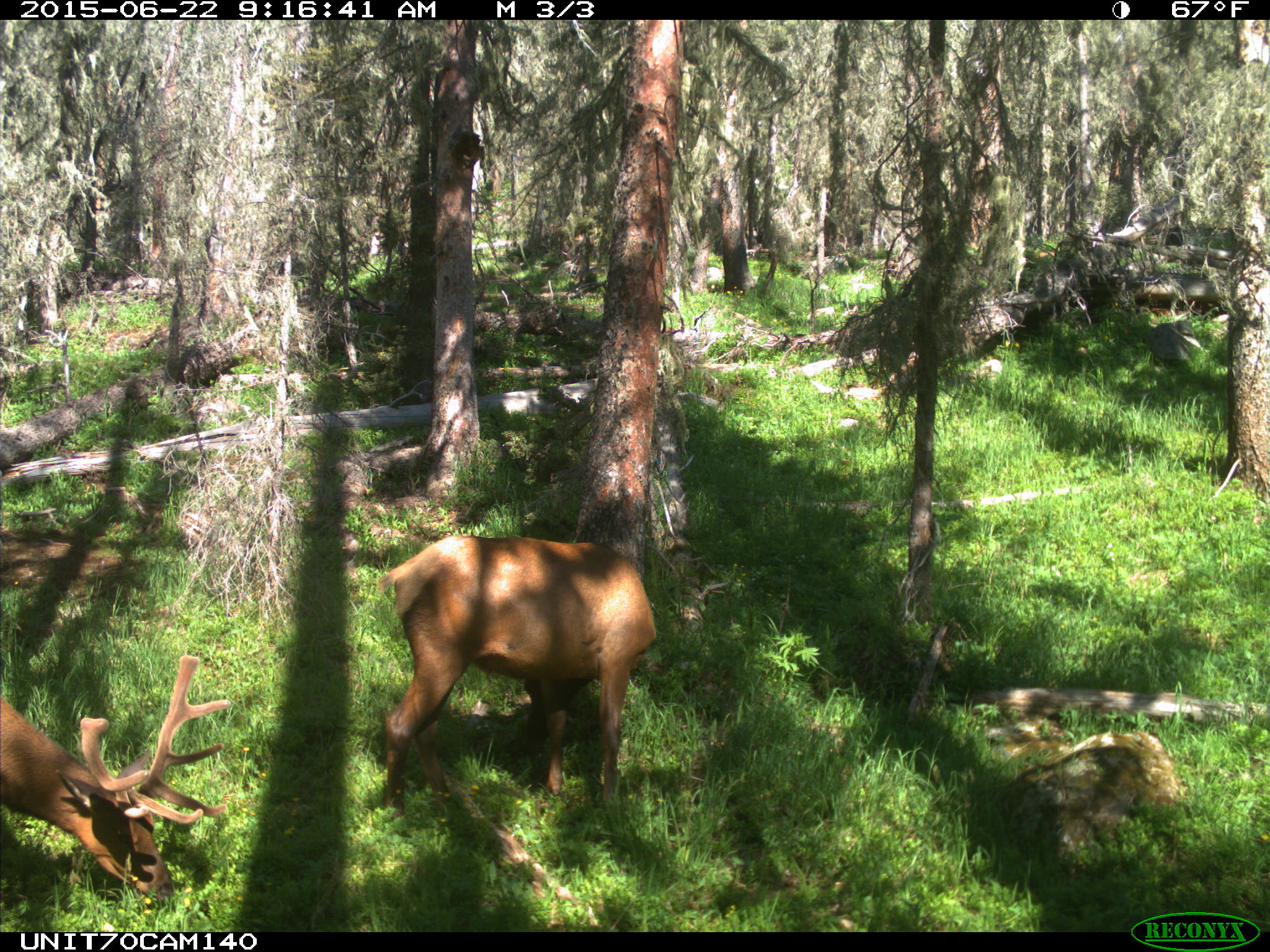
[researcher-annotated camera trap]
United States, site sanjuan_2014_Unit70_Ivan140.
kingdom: Animalia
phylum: Chordata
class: Mammalia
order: Artiodactyla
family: Cervidae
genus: Cervus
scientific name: Cervus elaphus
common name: red deer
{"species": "Cervus elaphus (red deer)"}